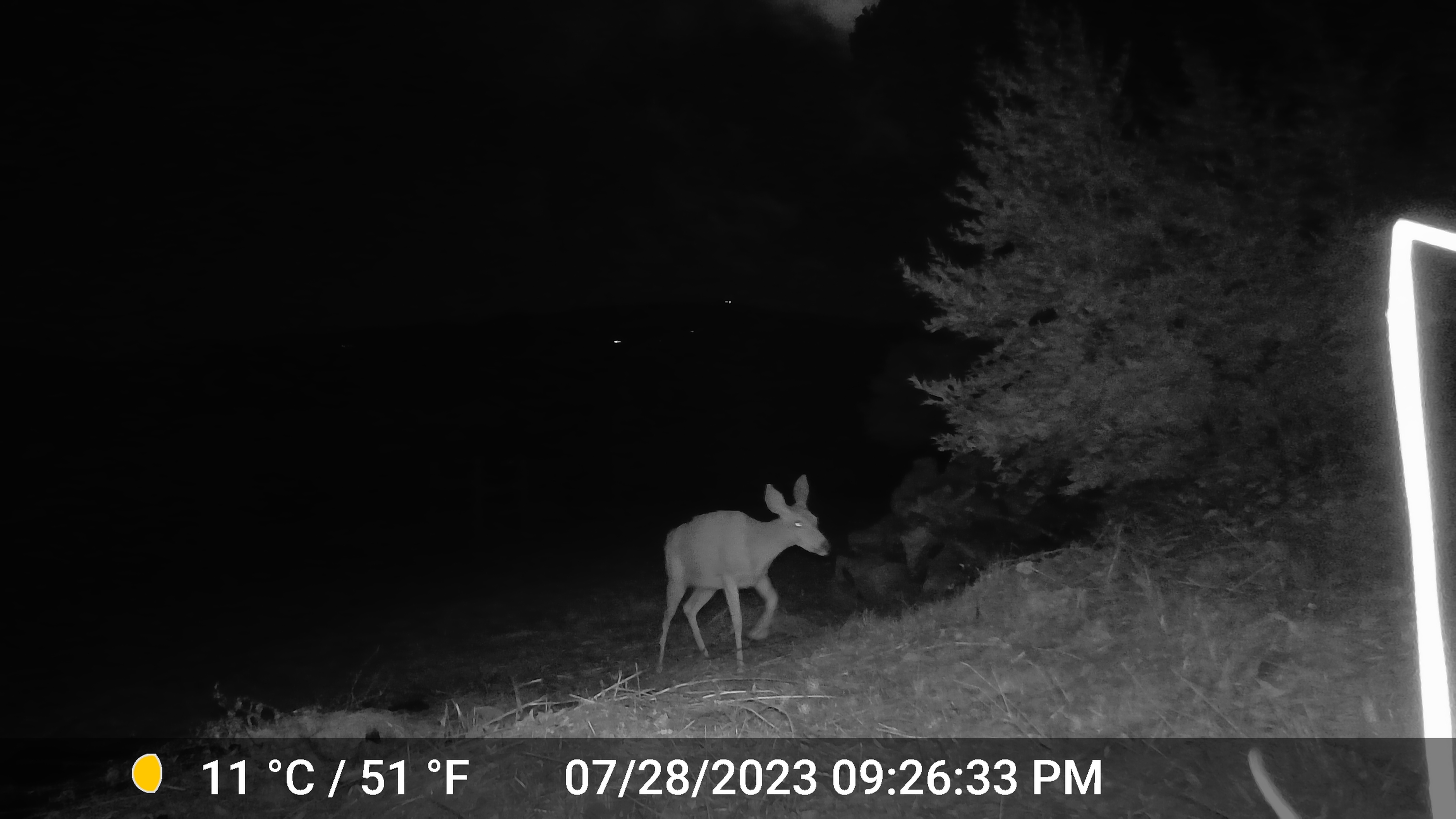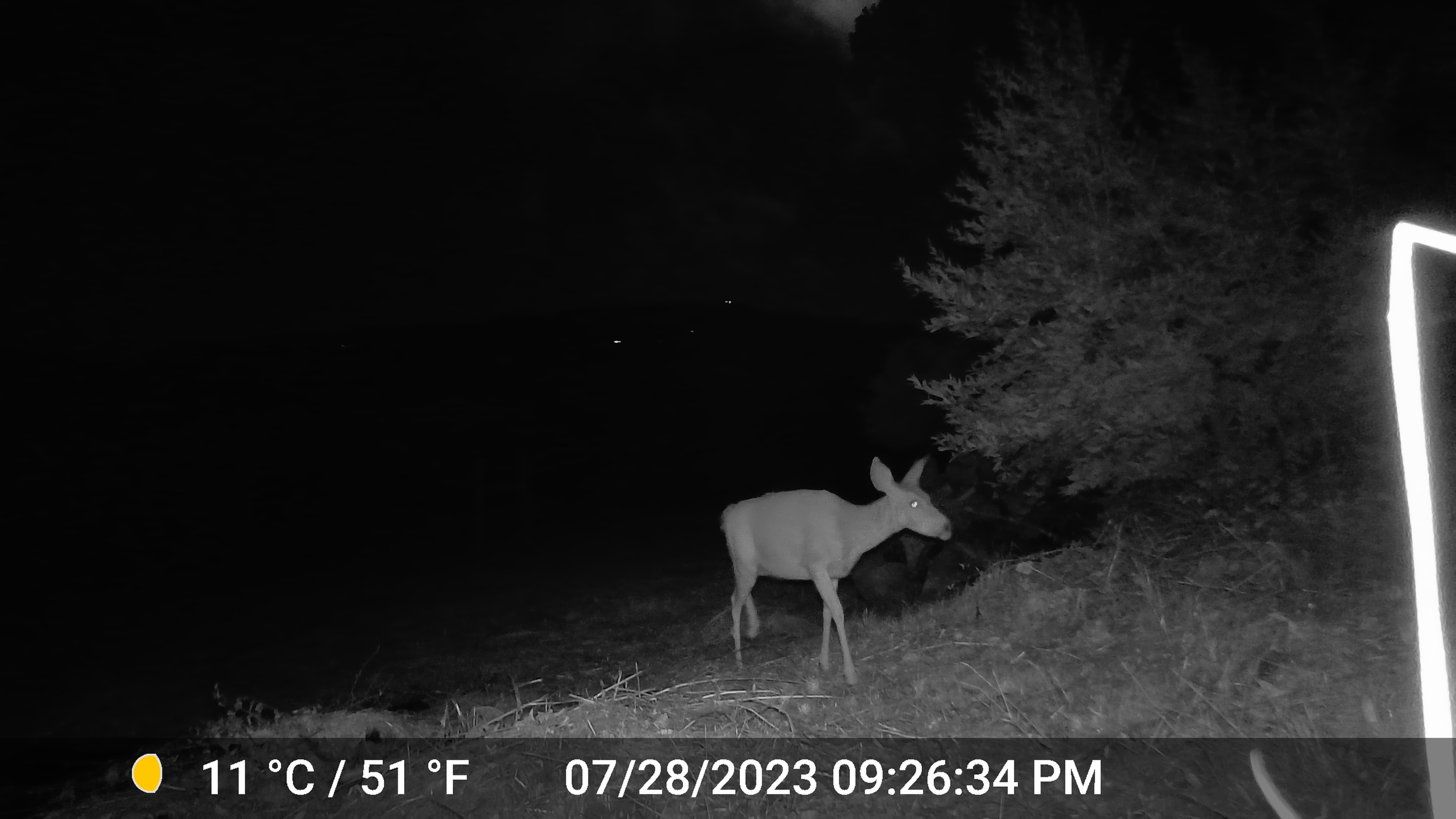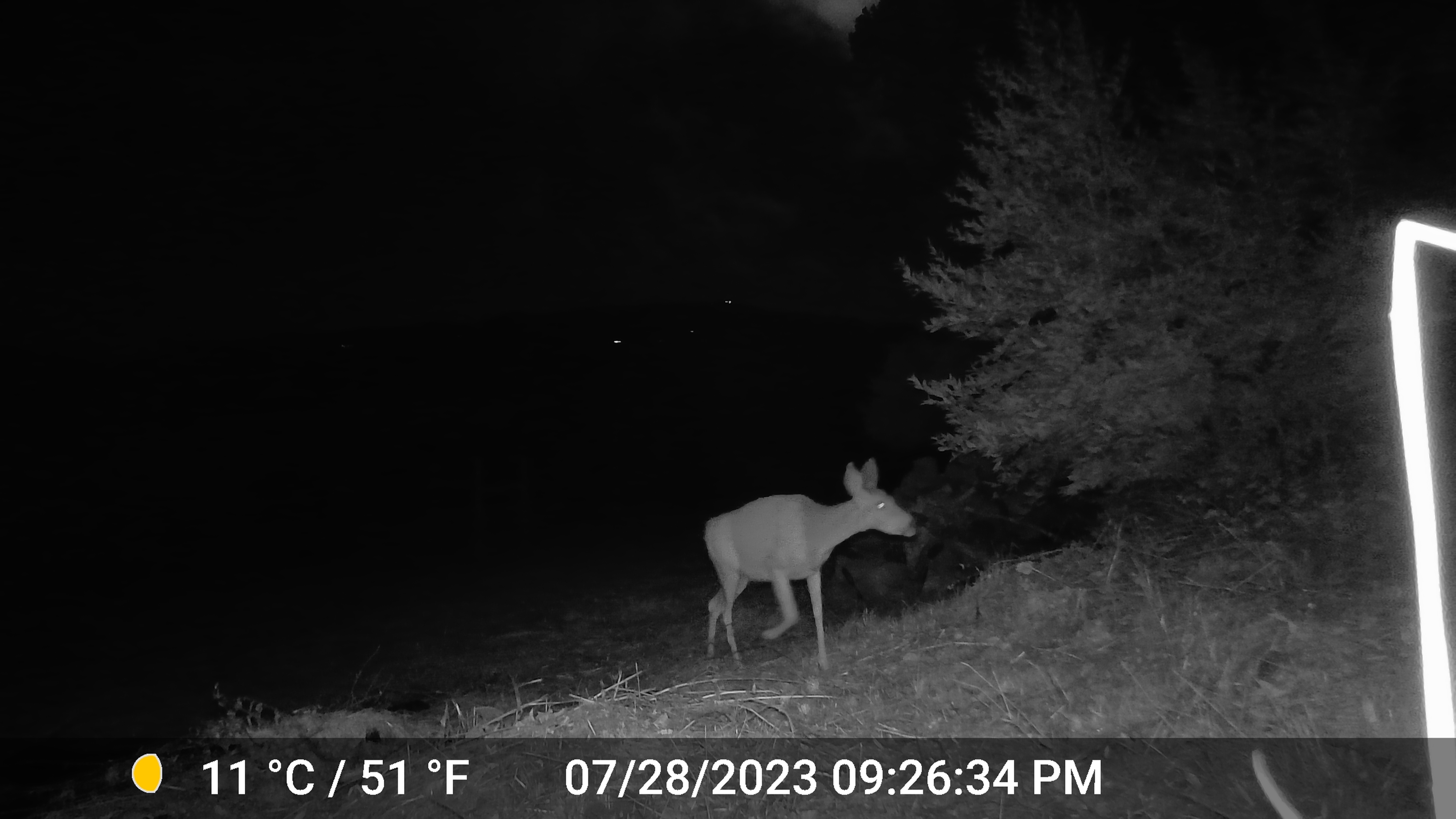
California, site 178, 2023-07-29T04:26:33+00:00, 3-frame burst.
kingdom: Animalia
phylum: Chordata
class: Mammalia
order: Artiodactyla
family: Cervidae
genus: Odocoileus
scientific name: Odocoileus hemionus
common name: mule deer